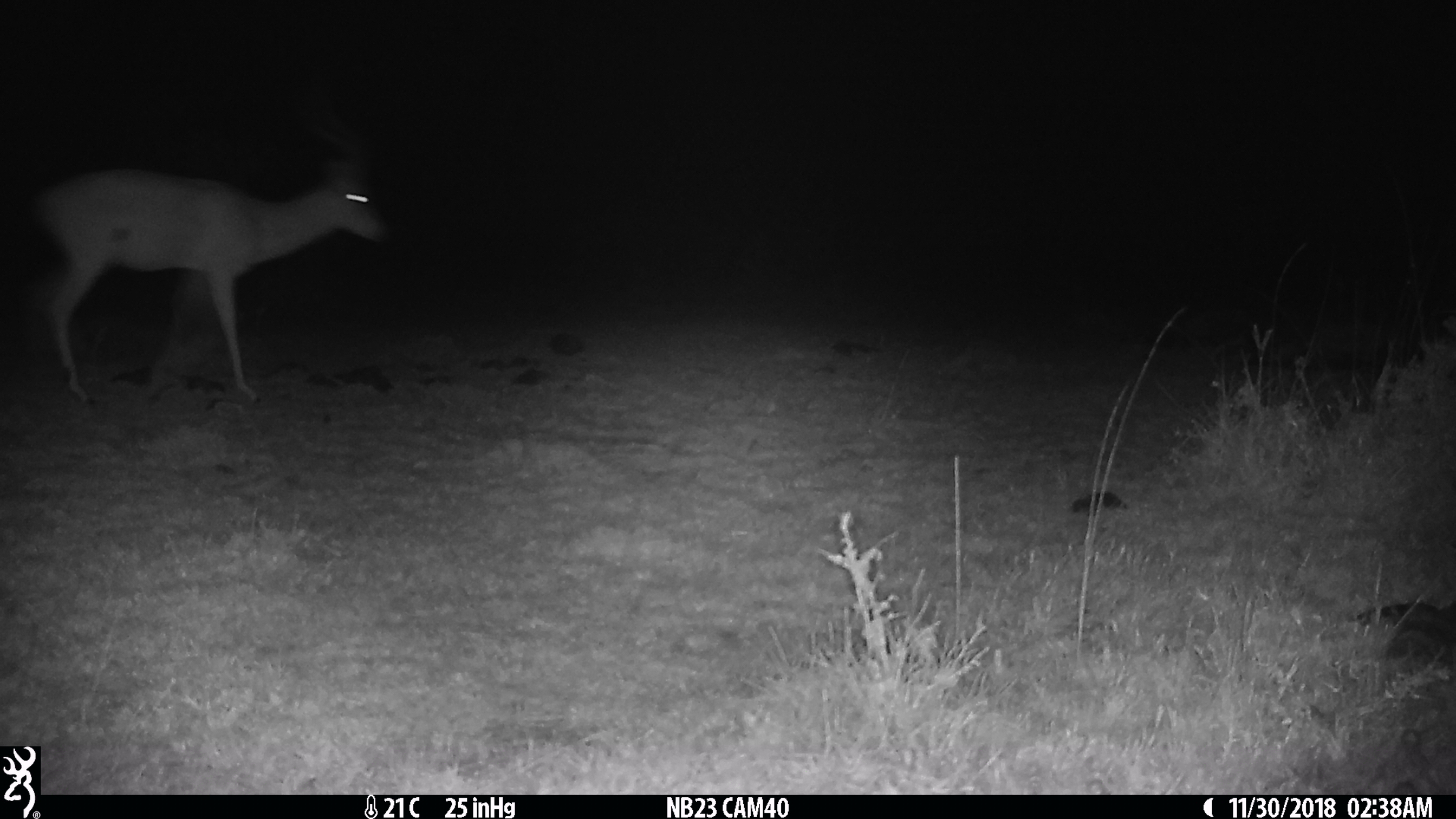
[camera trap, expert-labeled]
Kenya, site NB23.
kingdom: Animalia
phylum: Chordata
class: Mammalia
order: Artiodactyla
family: Bovidae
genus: Aepyceros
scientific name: Aepyceros melampus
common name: impala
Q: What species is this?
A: Impala (Aepyceros melampus).